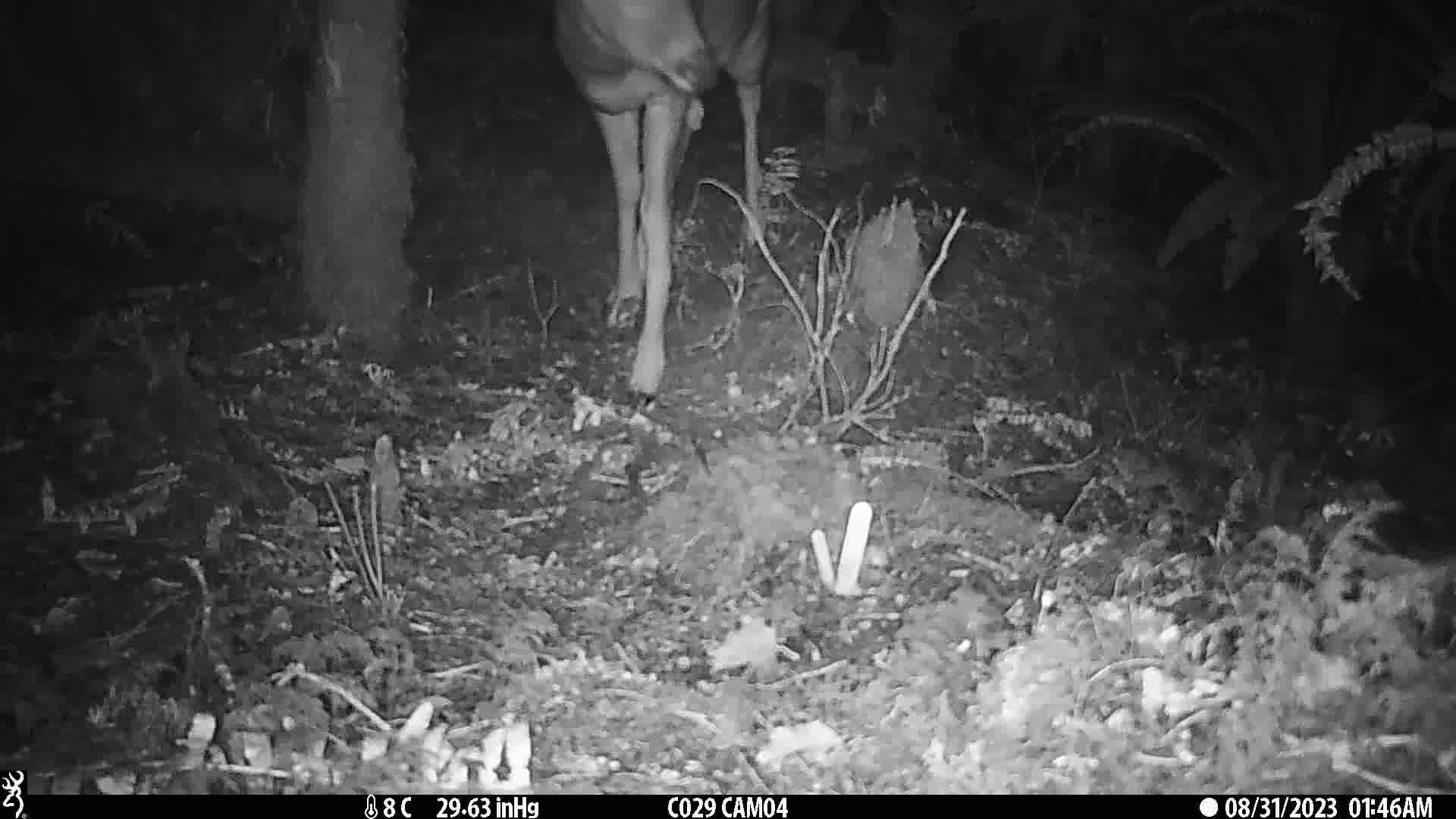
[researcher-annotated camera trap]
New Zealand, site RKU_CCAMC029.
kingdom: Animalia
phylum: Chordata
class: Mammalia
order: Artiodactyla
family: Cervidae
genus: Odocoileus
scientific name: Odocoileus virginianus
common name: white-tailed deer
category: white tailed deer